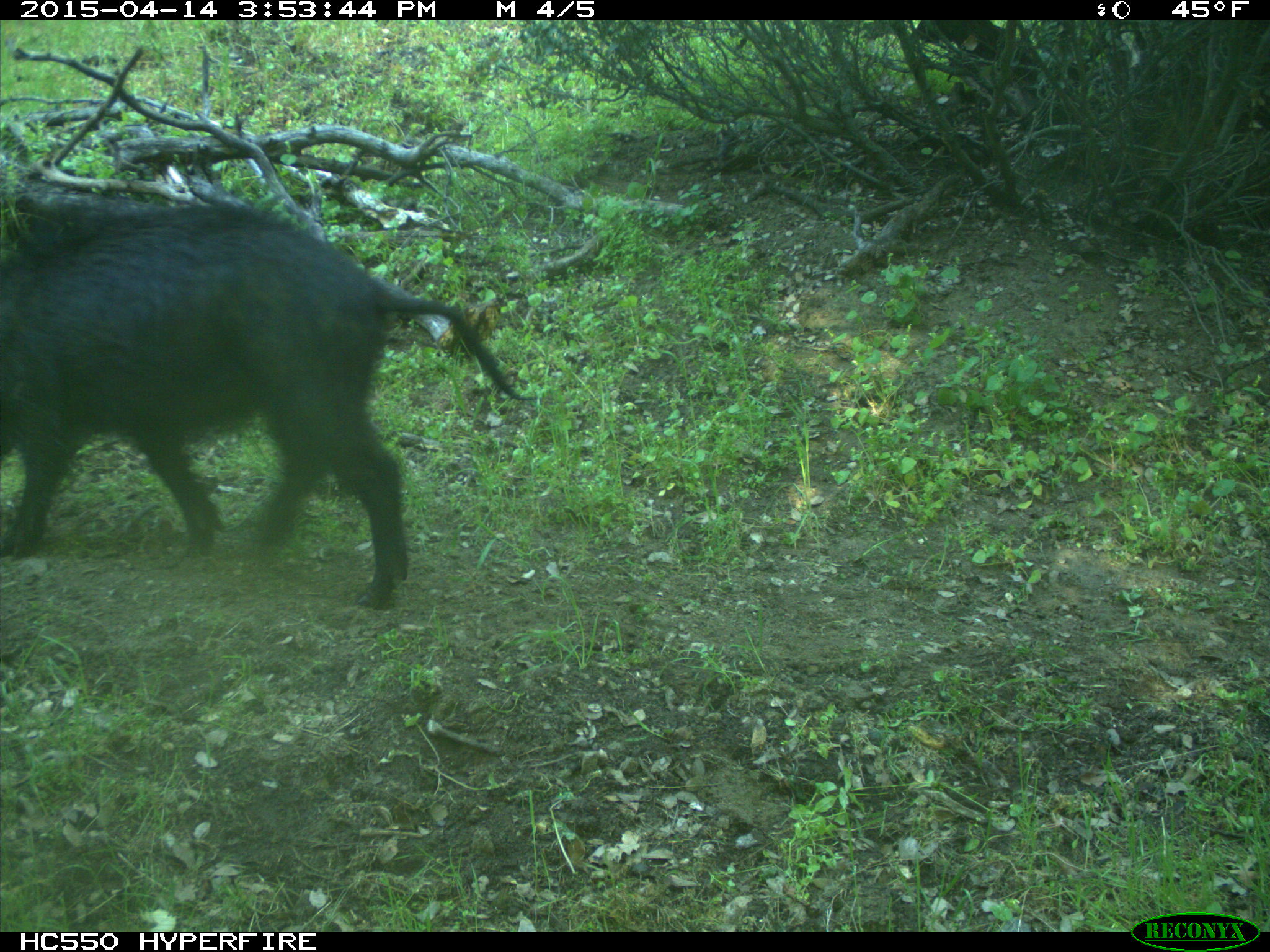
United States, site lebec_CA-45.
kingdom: Animalia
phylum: Chordata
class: Mammalia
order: Artiodactyla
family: Suidae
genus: Sus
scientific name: Sus scrofa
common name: wild boar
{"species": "Sus scrofa (wild boar)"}